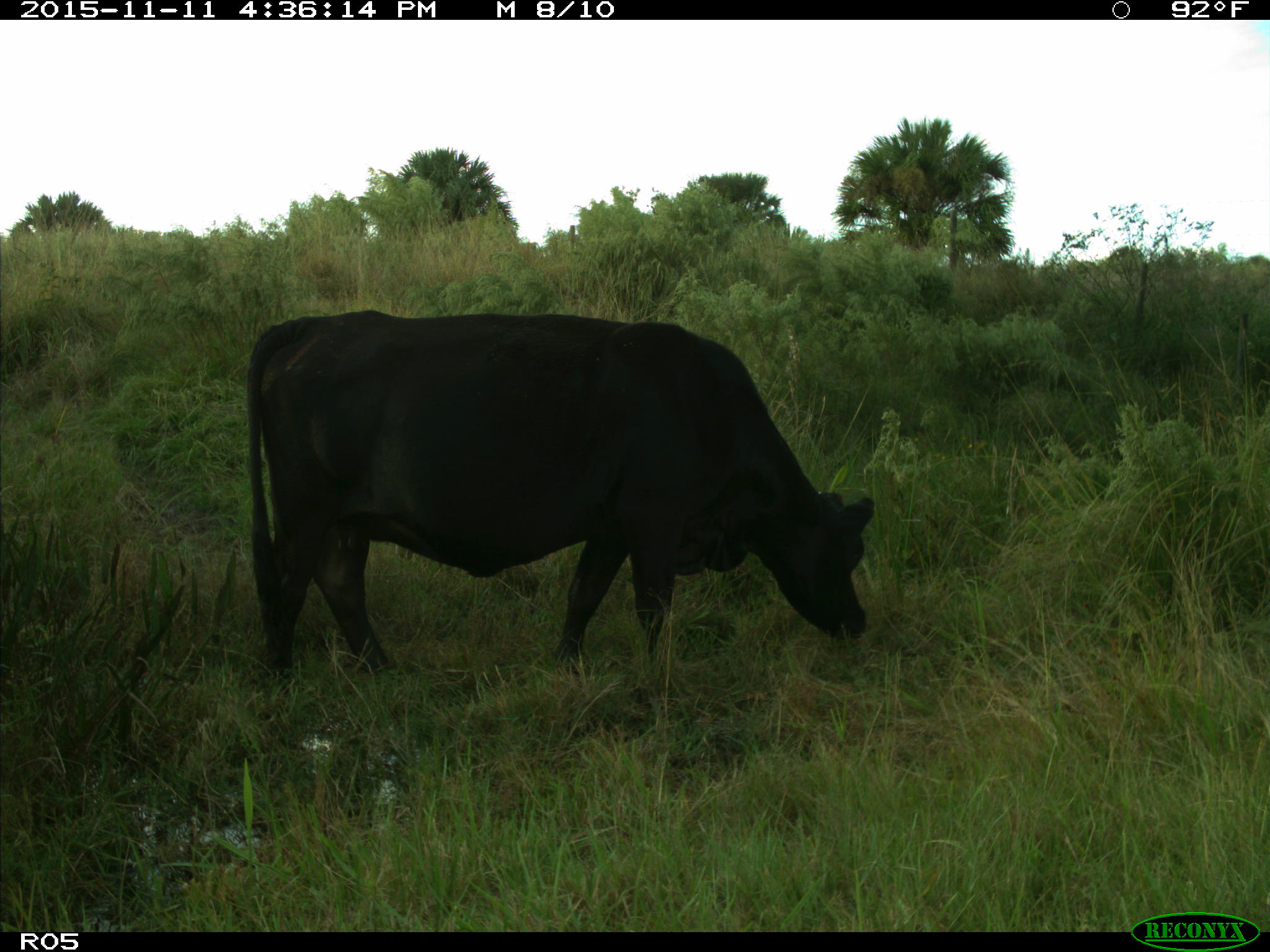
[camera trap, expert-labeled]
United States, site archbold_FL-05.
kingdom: Animalia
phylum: Chordata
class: Mammalia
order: Artiodactyla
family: Bovidae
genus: Bos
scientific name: Bos taurus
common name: domestic cow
Bos taurus (domestic cow).